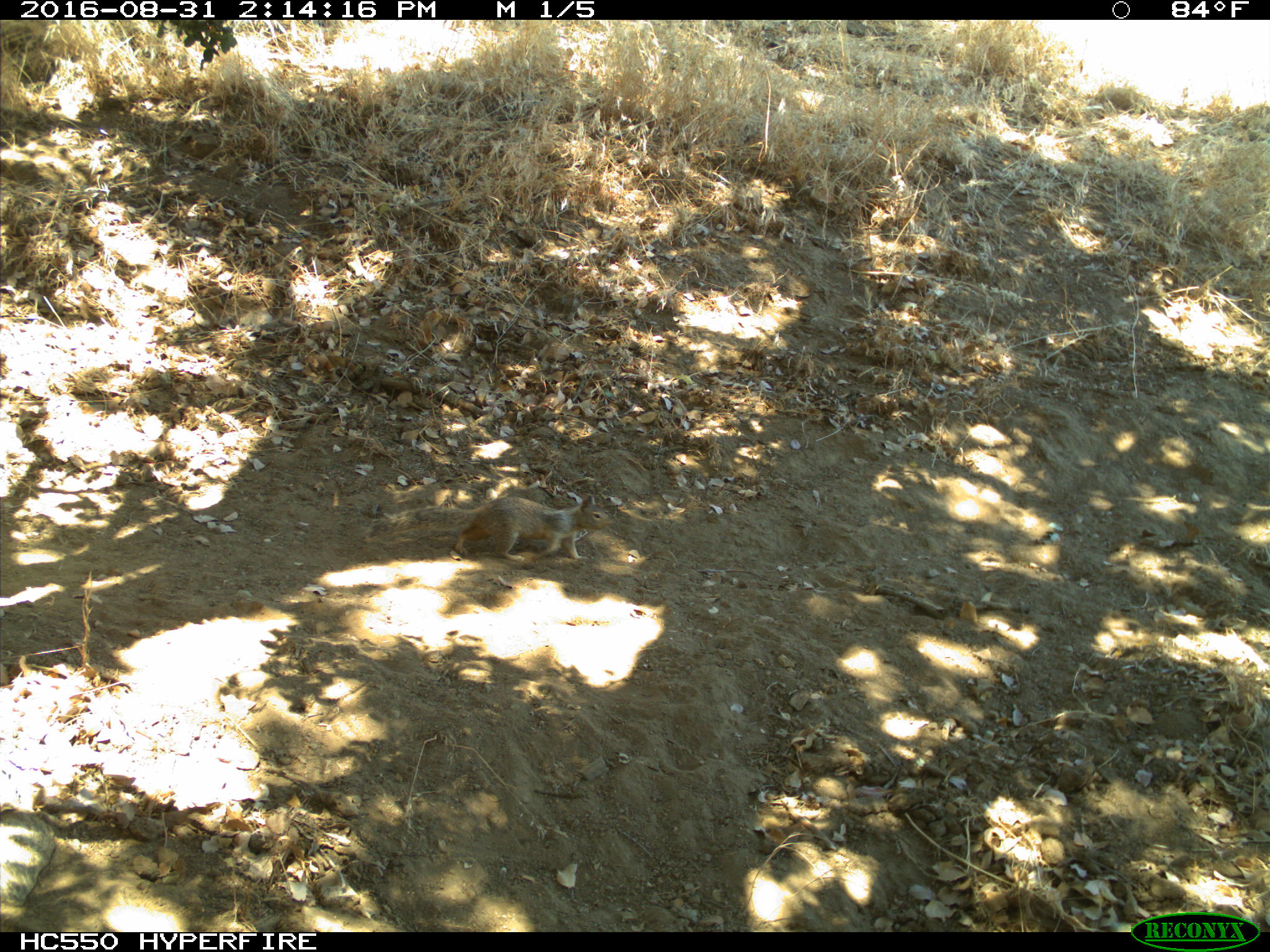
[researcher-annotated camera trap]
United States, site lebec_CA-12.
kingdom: Animalia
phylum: Chordata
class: Mammalia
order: Rodentia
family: Sciuridae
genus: Otospermophilus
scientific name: Otospermophilus beecheyi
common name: california ground squirrel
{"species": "Otospermophilus beecheyi (california ground squirrel)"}